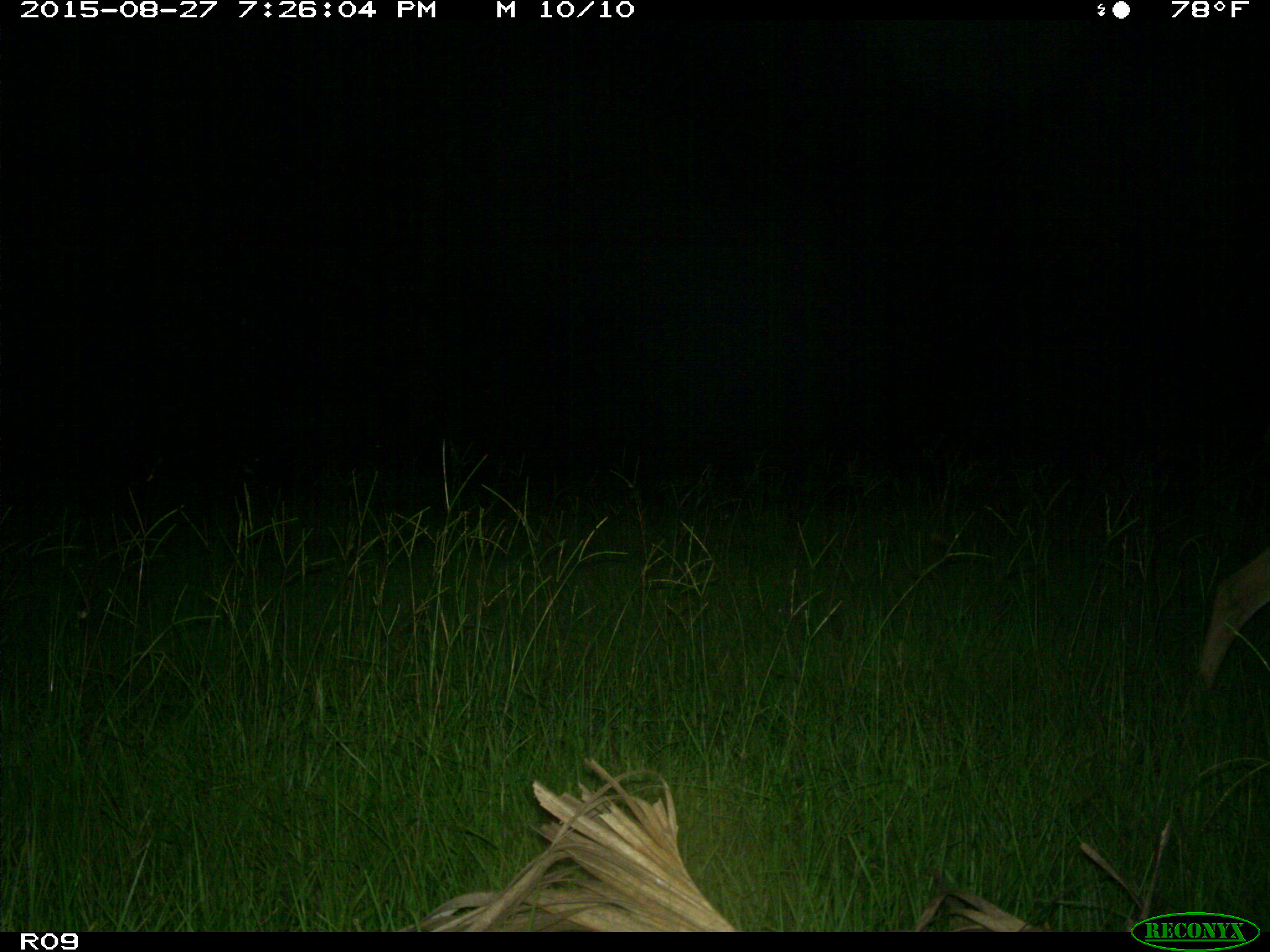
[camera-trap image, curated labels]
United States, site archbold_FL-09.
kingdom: Animalia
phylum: Chordata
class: Mammalia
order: Artiodactyla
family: Cervidae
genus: Odocoileus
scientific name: Odocoileus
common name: deer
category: unidentified deer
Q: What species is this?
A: Unidentified deer (deer) (Odocoileus).